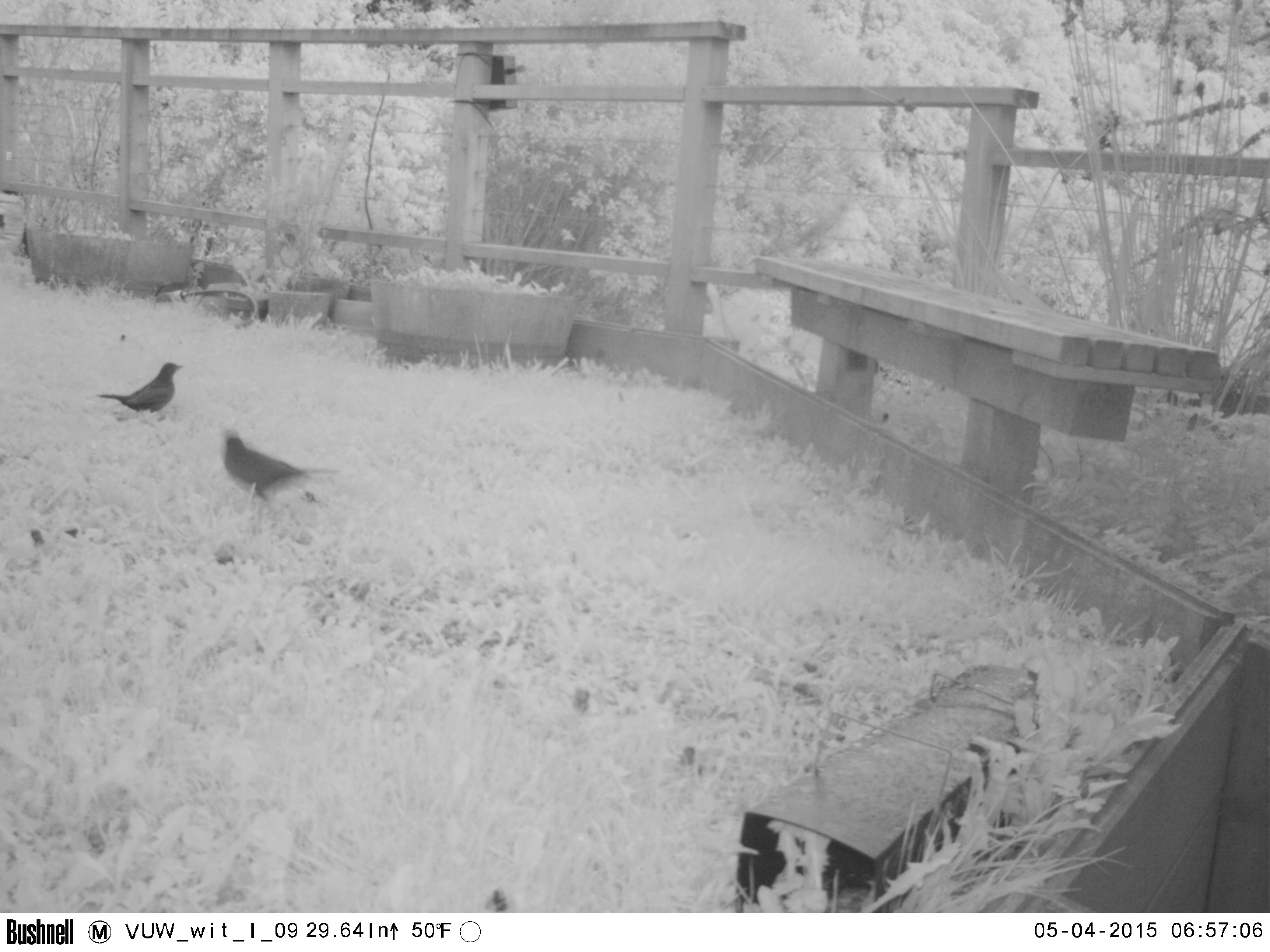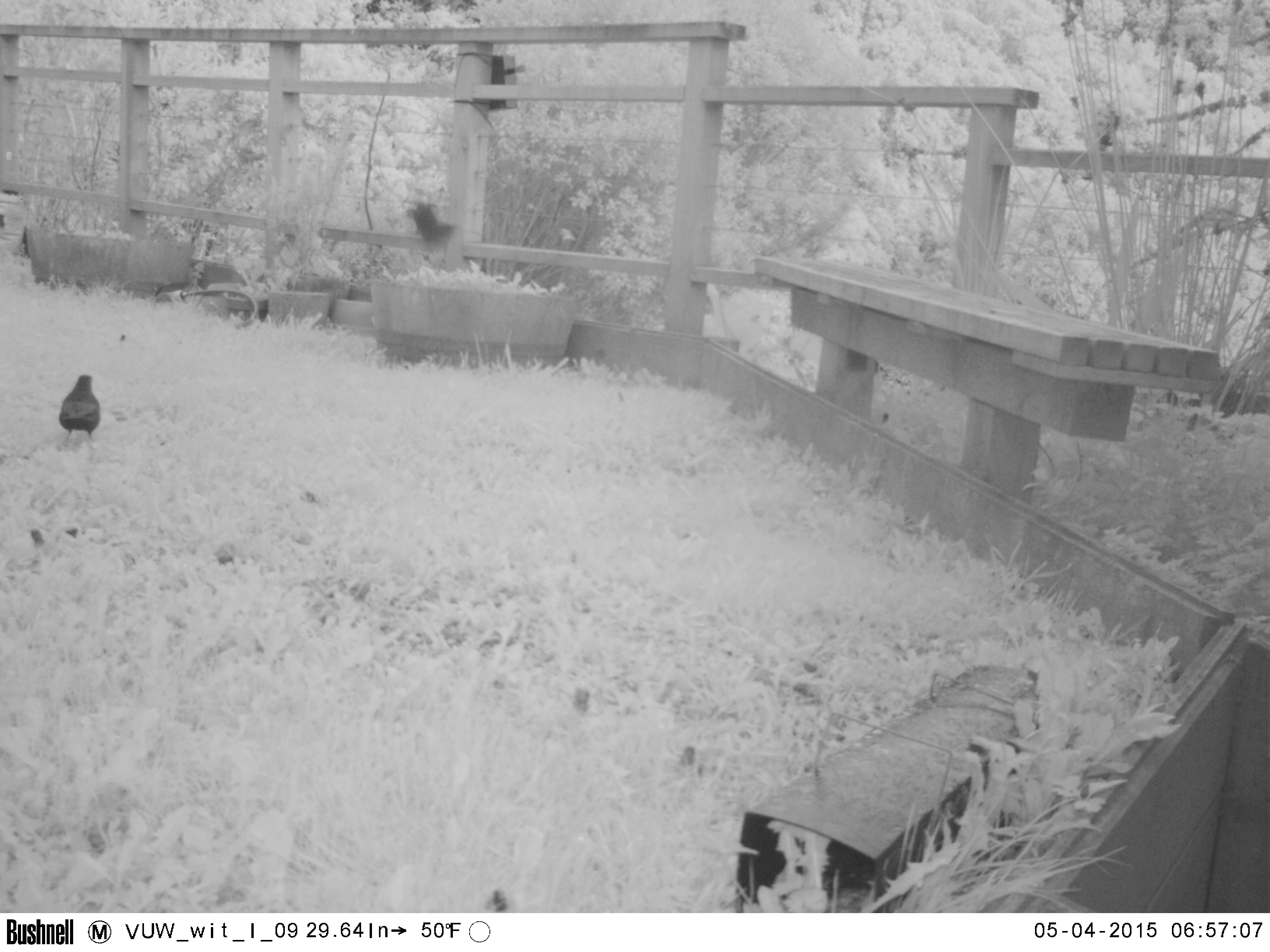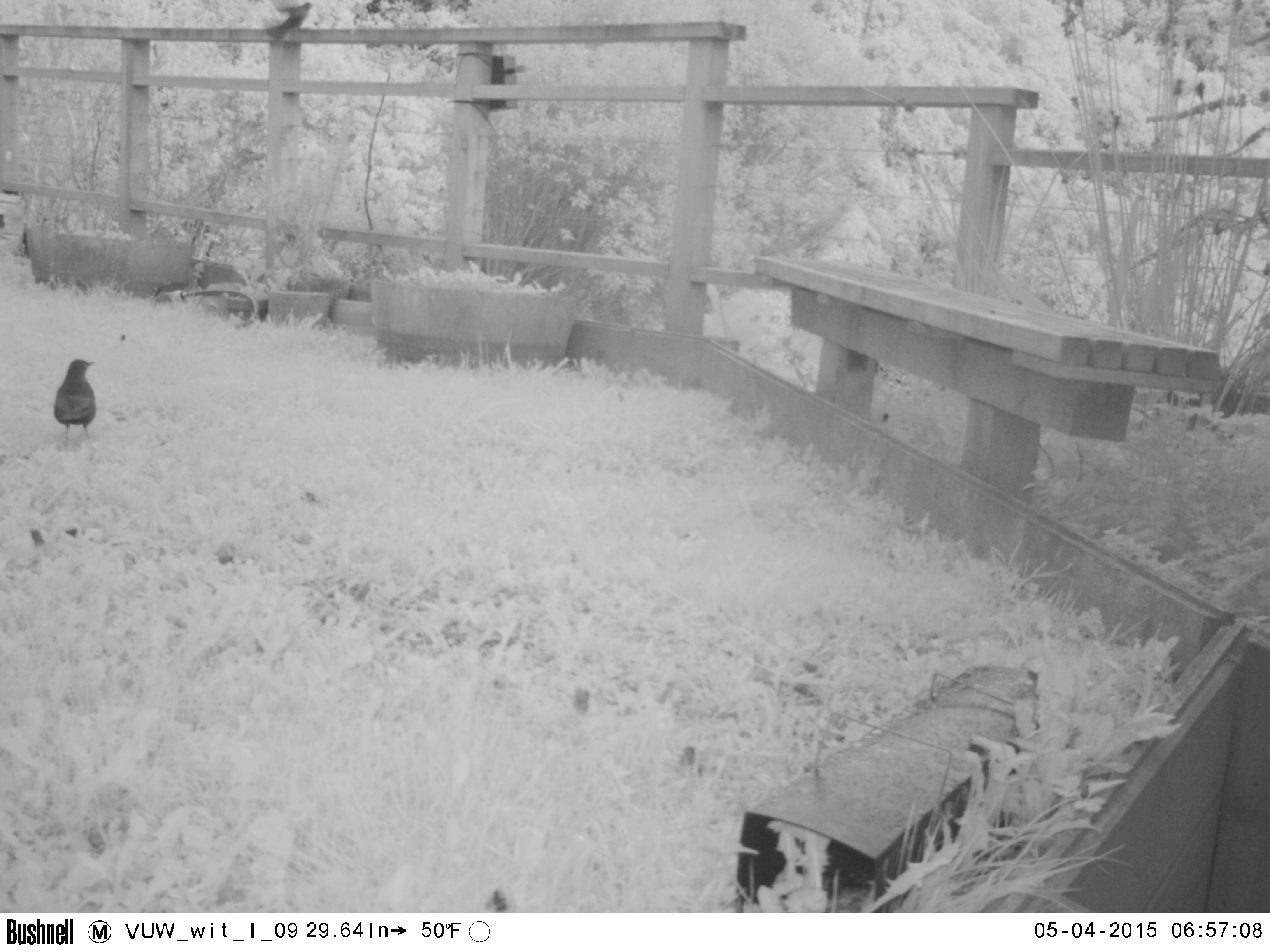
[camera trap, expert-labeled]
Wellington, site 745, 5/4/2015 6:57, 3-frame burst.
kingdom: Animalia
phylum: Chordata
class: Aves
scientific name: Aves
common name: bird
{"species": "bird (Aves)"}